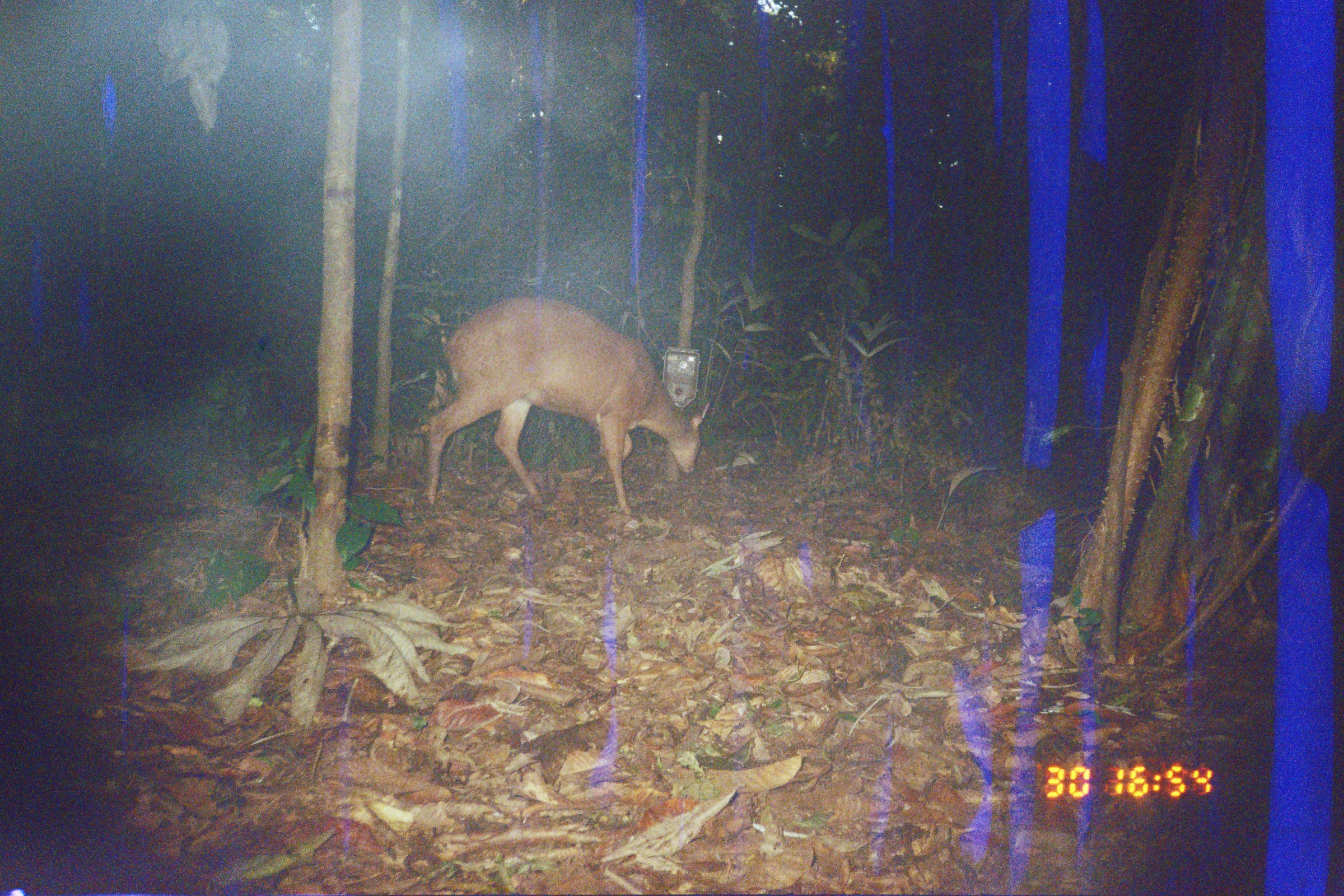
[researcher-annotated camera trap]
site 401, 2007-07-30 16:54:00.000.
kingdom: Animalia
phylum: Chordata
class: Mammalia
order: Artiodactyla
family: Cervidae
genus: Mazama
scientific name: Mazama americana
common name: red brocket